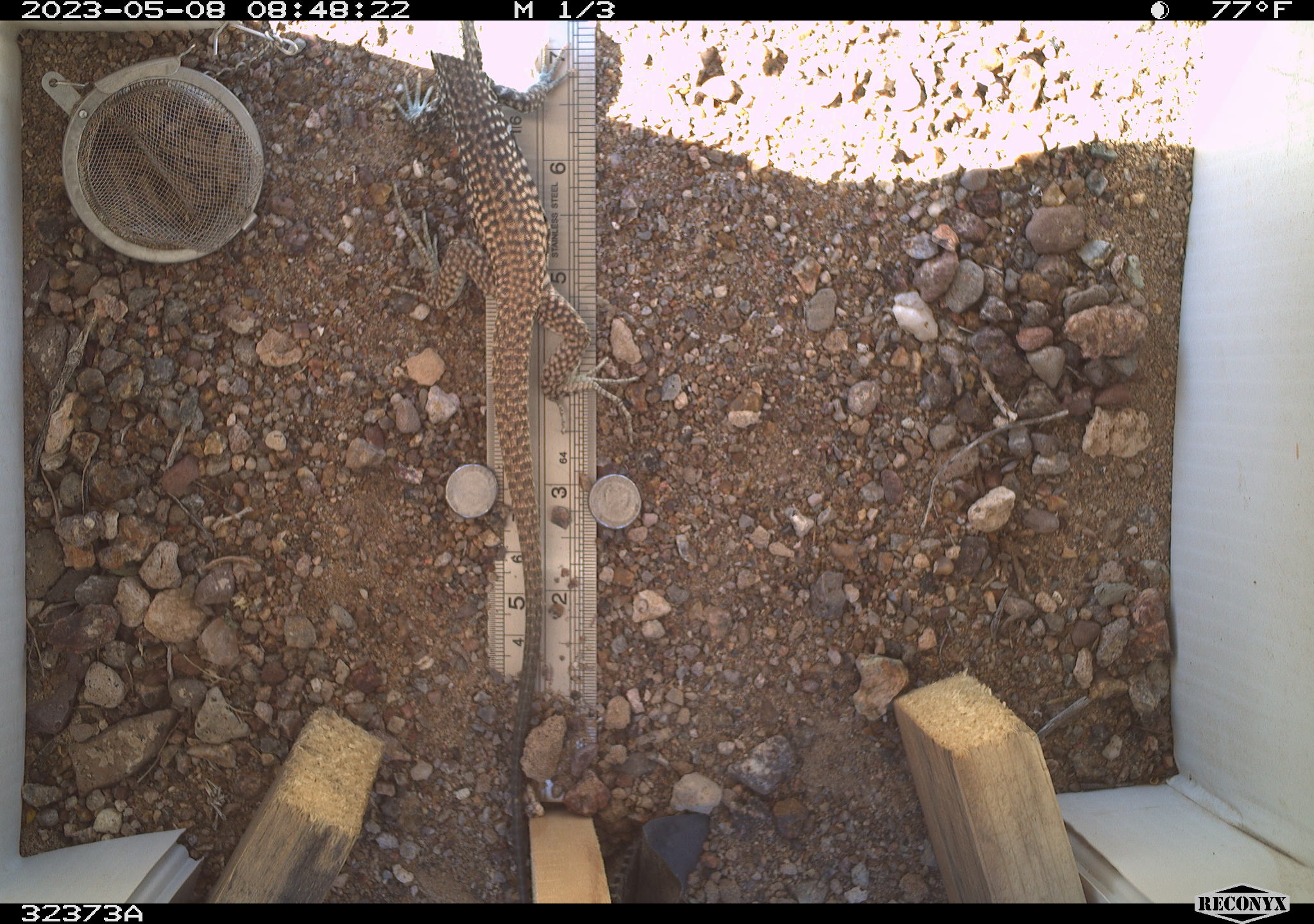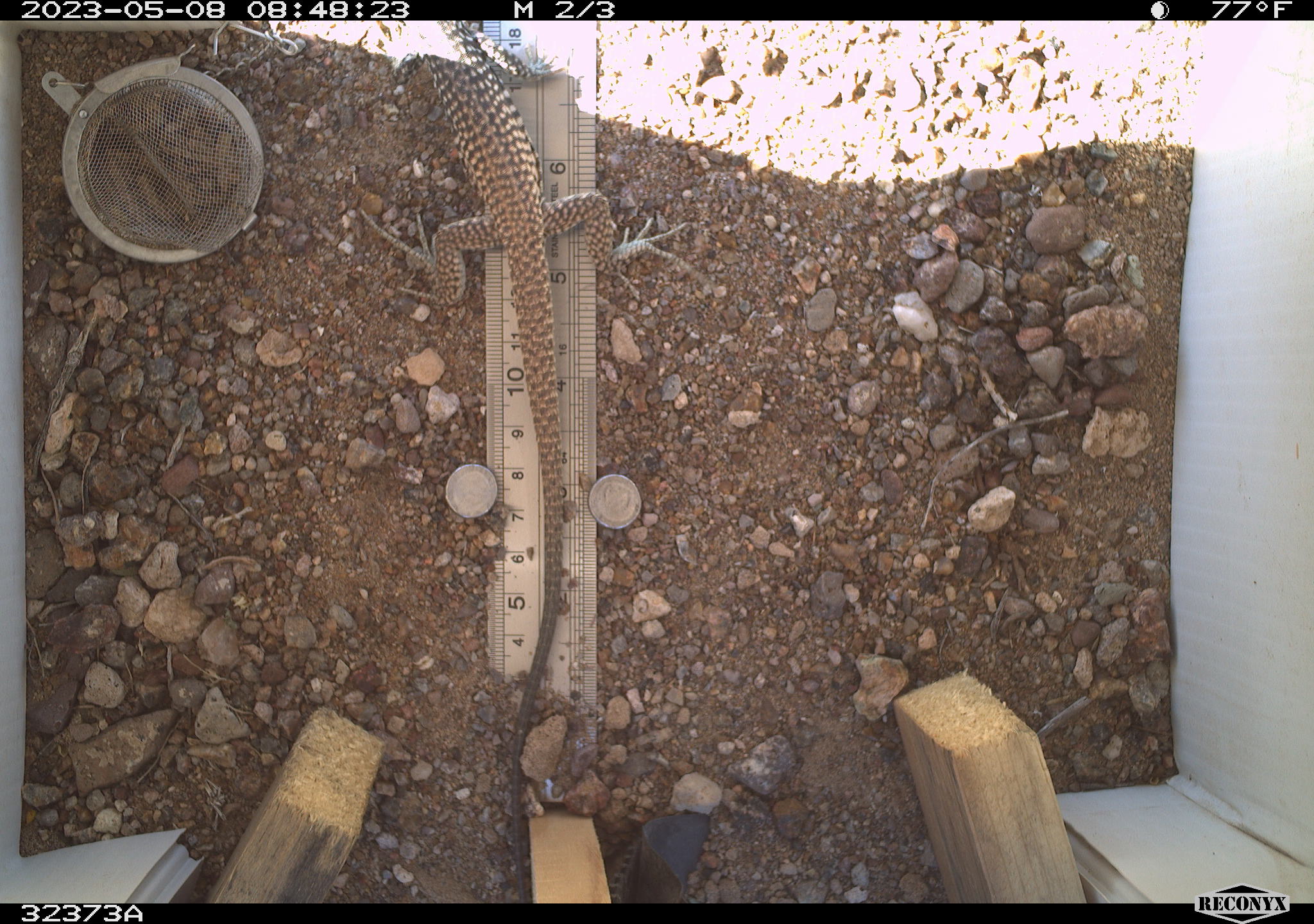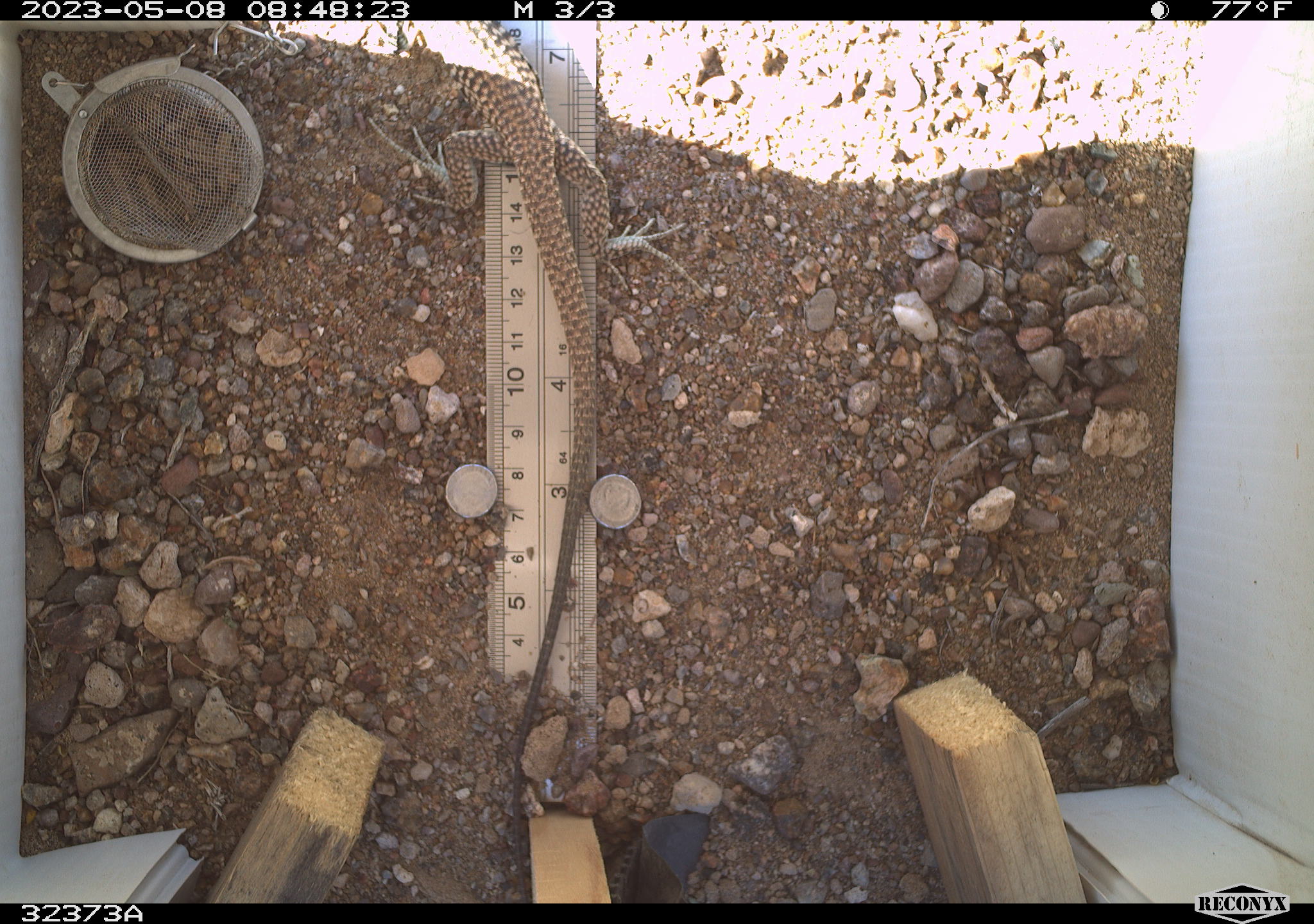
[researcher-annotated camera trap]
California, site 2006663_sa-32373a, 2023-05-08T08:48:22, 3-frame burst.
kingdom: Animalia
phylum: Chordata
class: Reptilia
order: Squamata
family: Teiidae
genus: Aspidoscelis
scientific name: Aspidoscelis tigris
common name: western whiptail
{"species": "western whiptail (Aspidoscelis tigris)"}